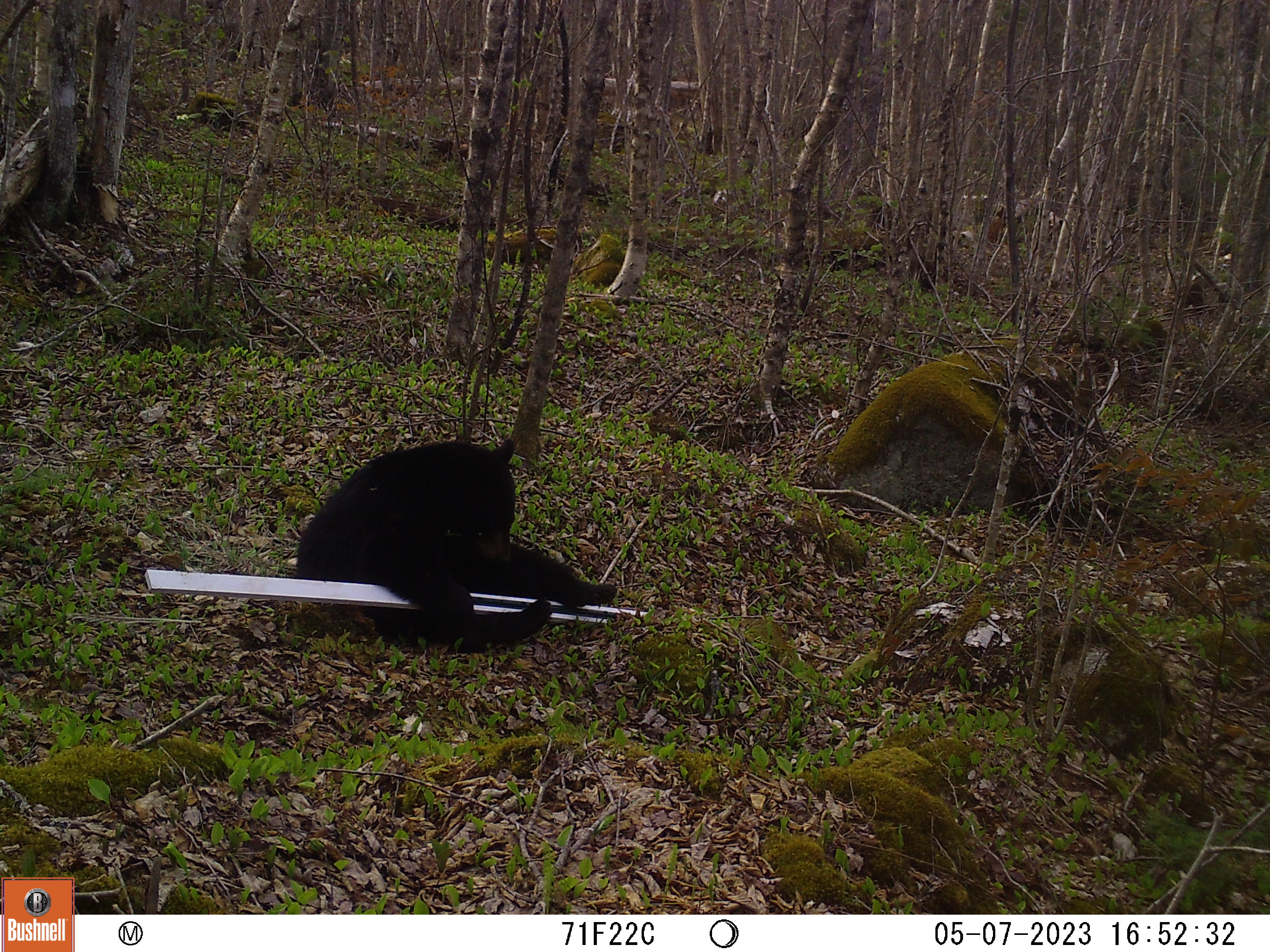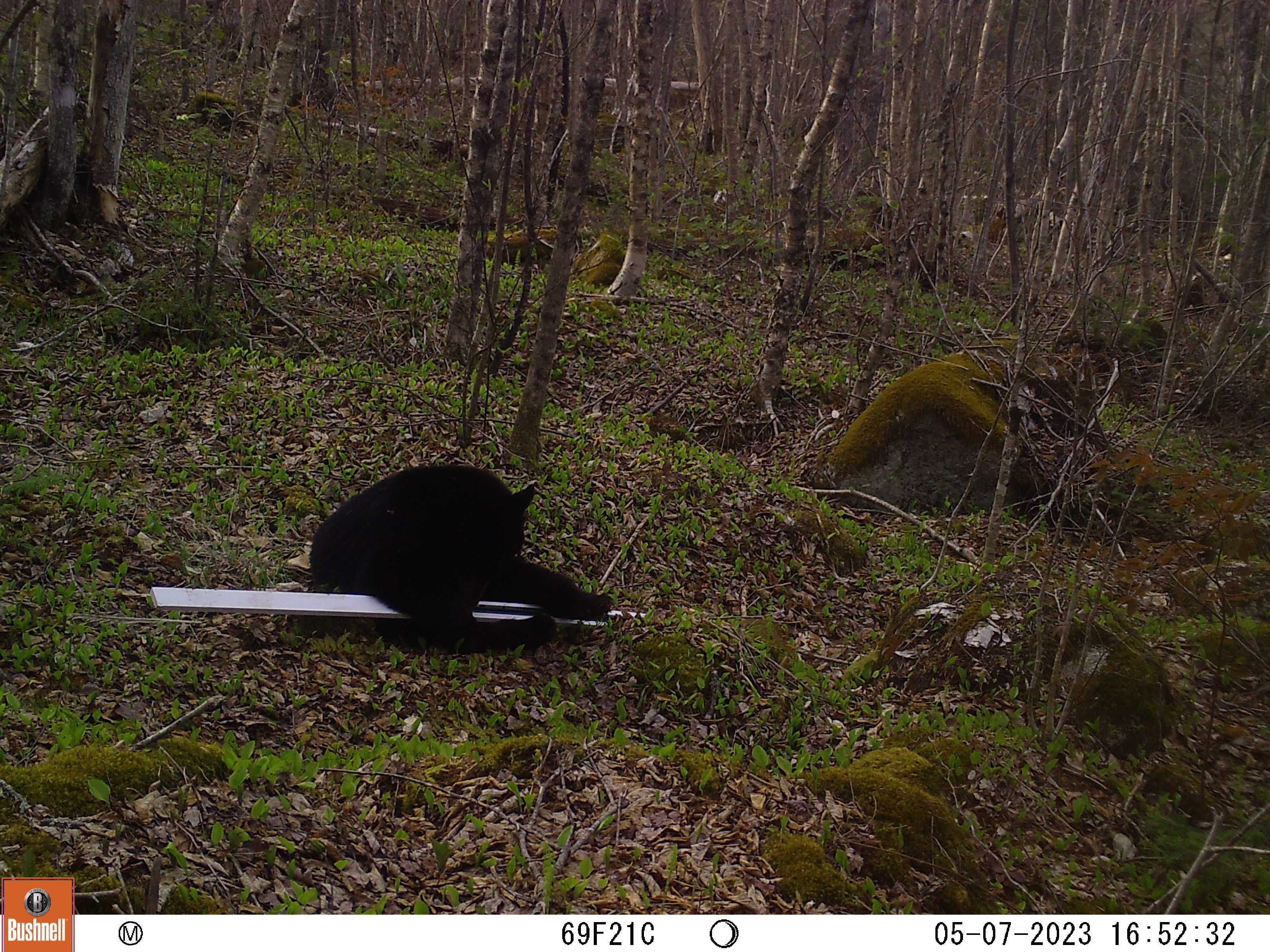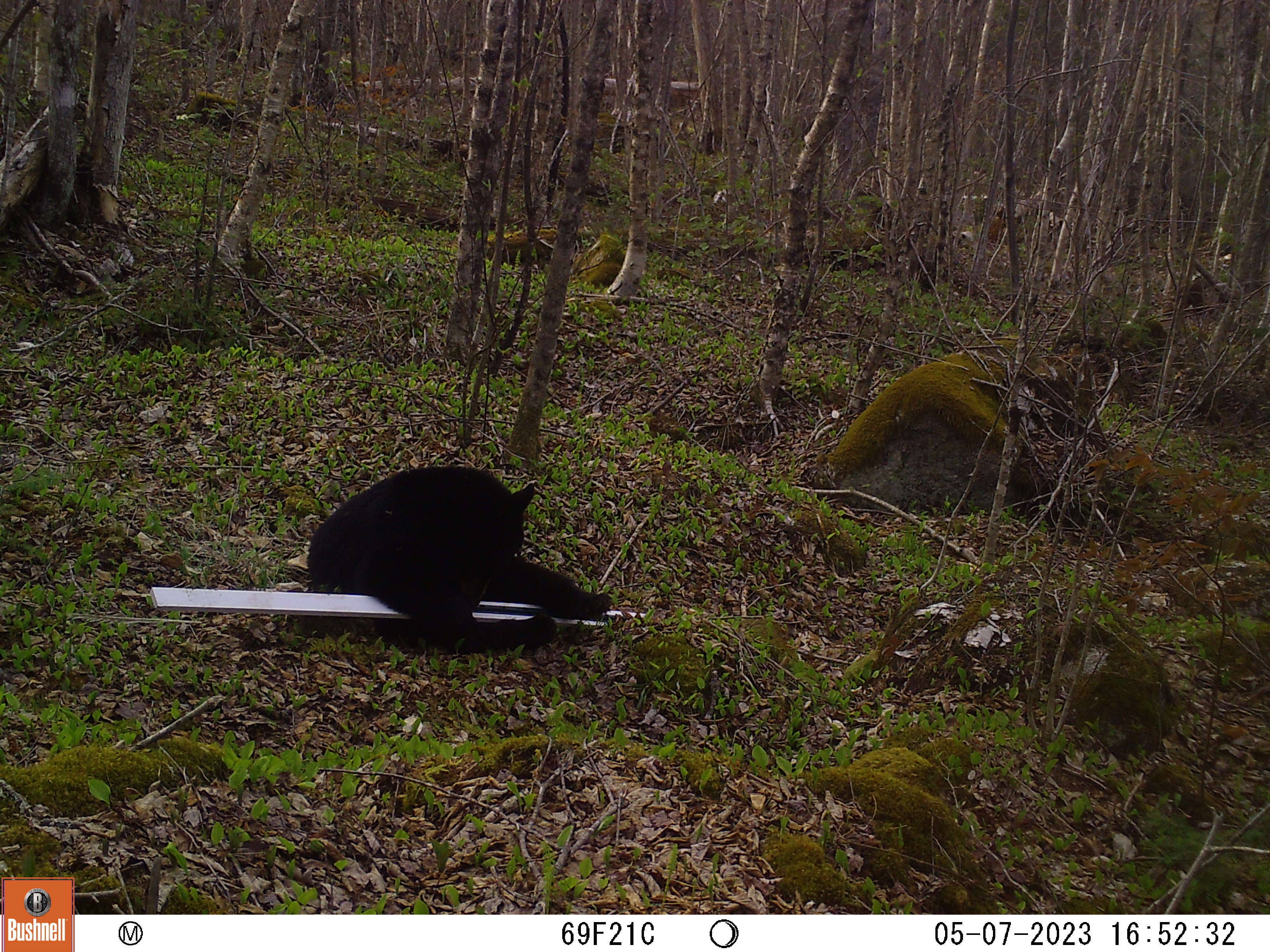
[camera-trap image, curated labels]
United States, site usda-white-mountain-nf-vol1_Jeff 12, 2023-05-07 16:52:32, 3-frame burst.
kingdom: Animalia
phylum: Chordata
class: Mammalia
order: Carnivora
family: Ursidae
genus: Ursus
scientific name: Ursus americanus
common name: black bear